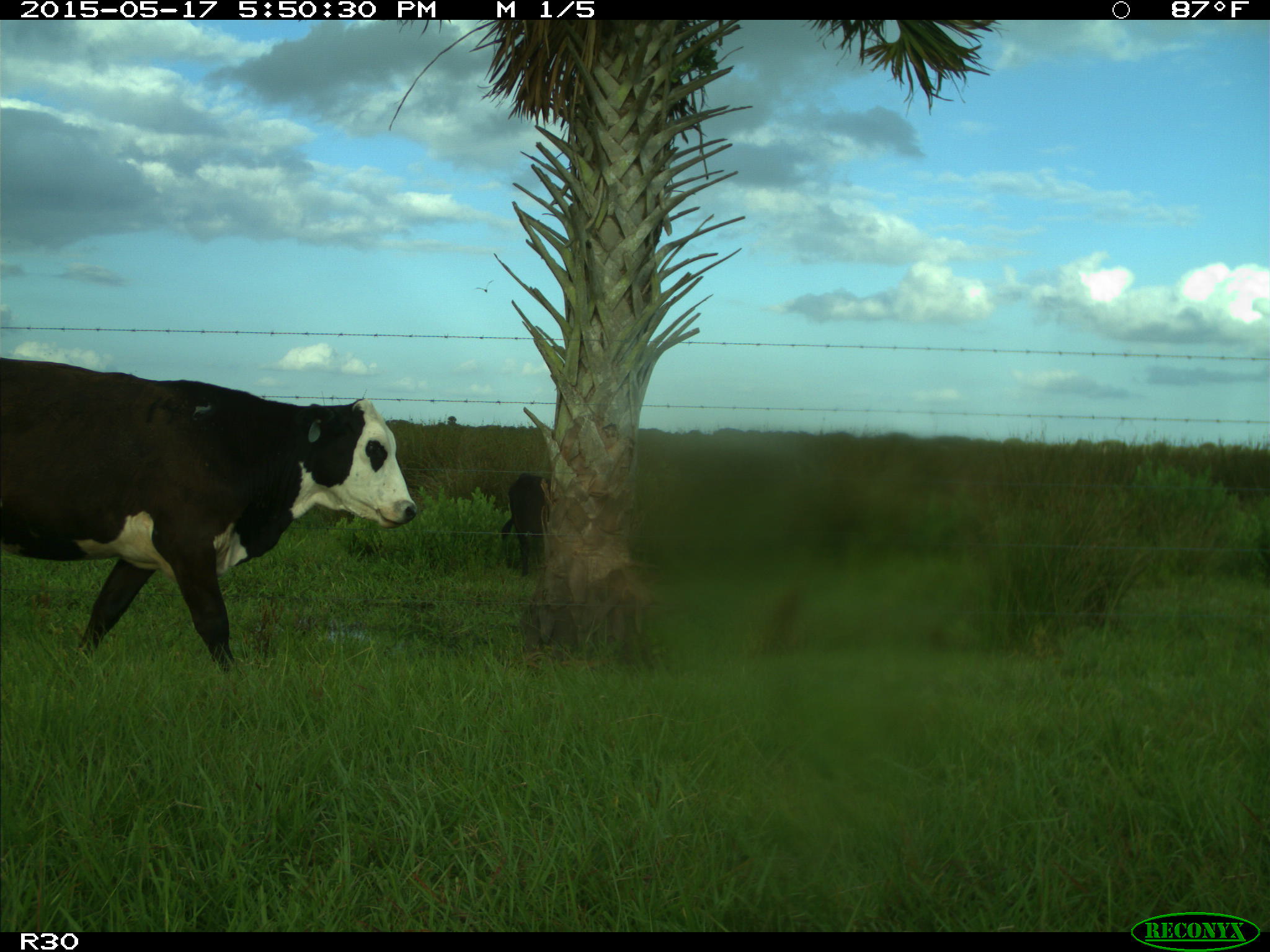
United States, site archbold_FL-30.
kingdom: Animalia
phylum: Chordata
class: Mammalia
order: Artiodactyla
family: Bovidae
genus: Bos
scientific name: Bos taurus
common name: domestic cow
Bos taurus (domestic cow).